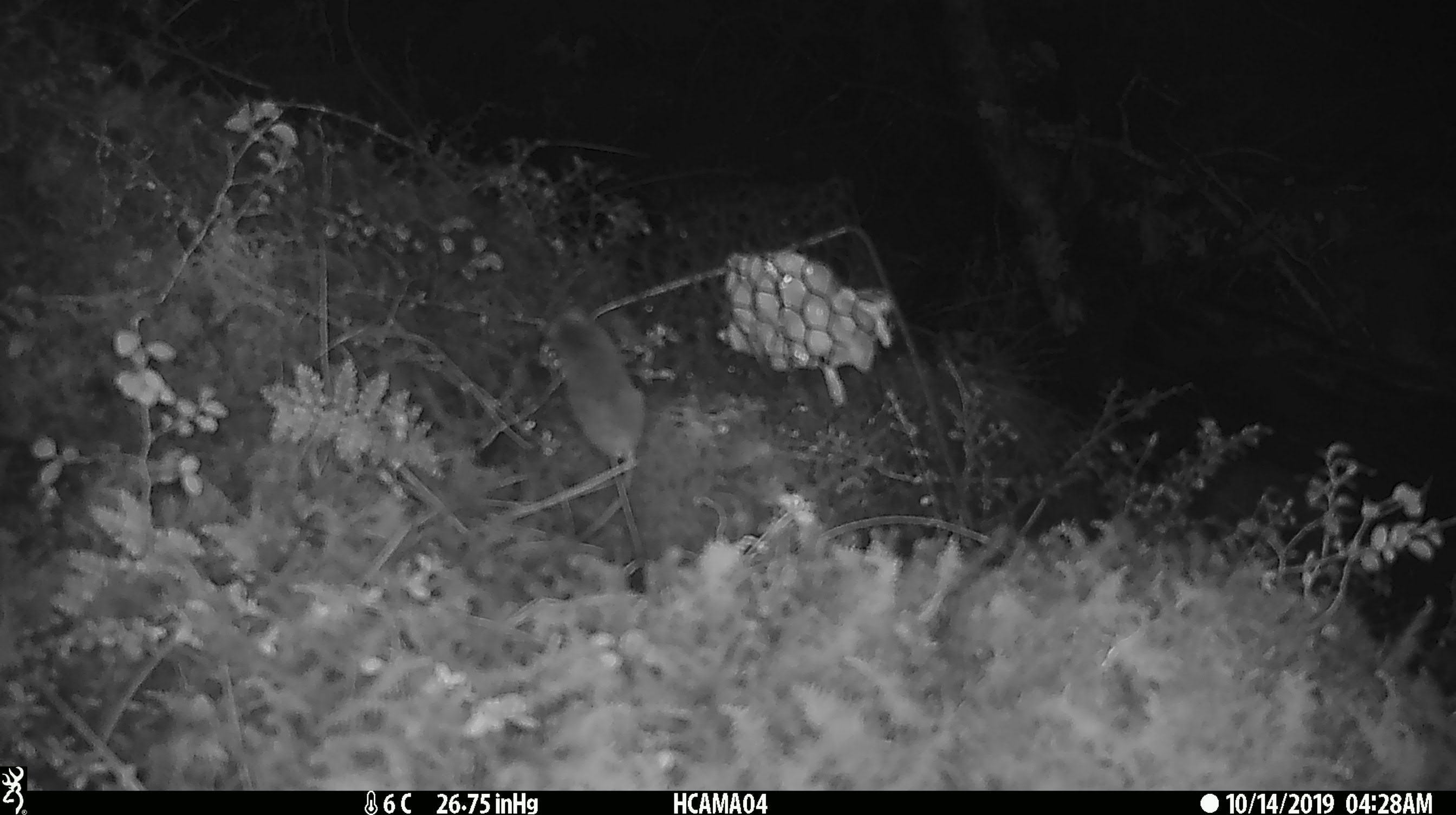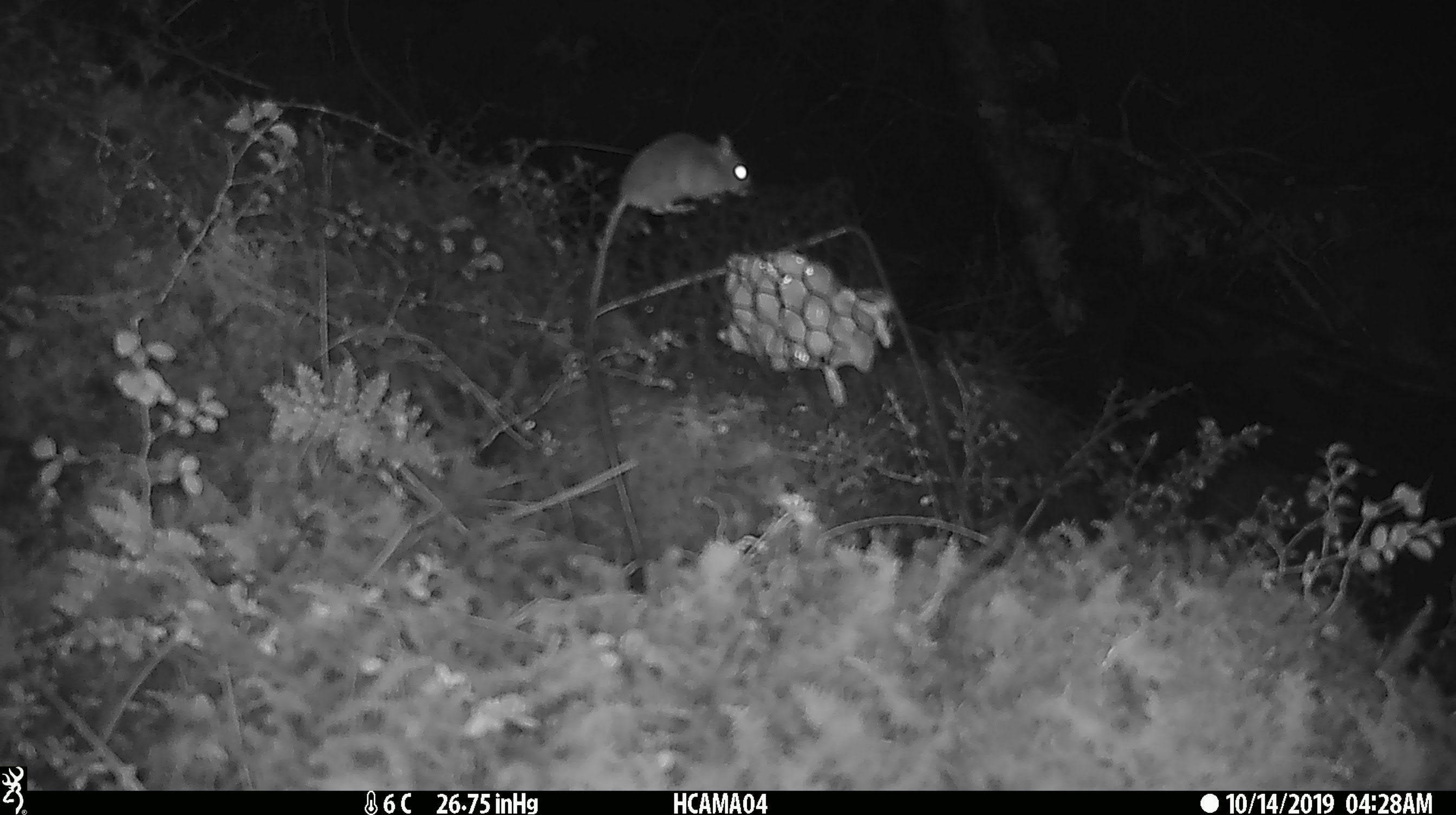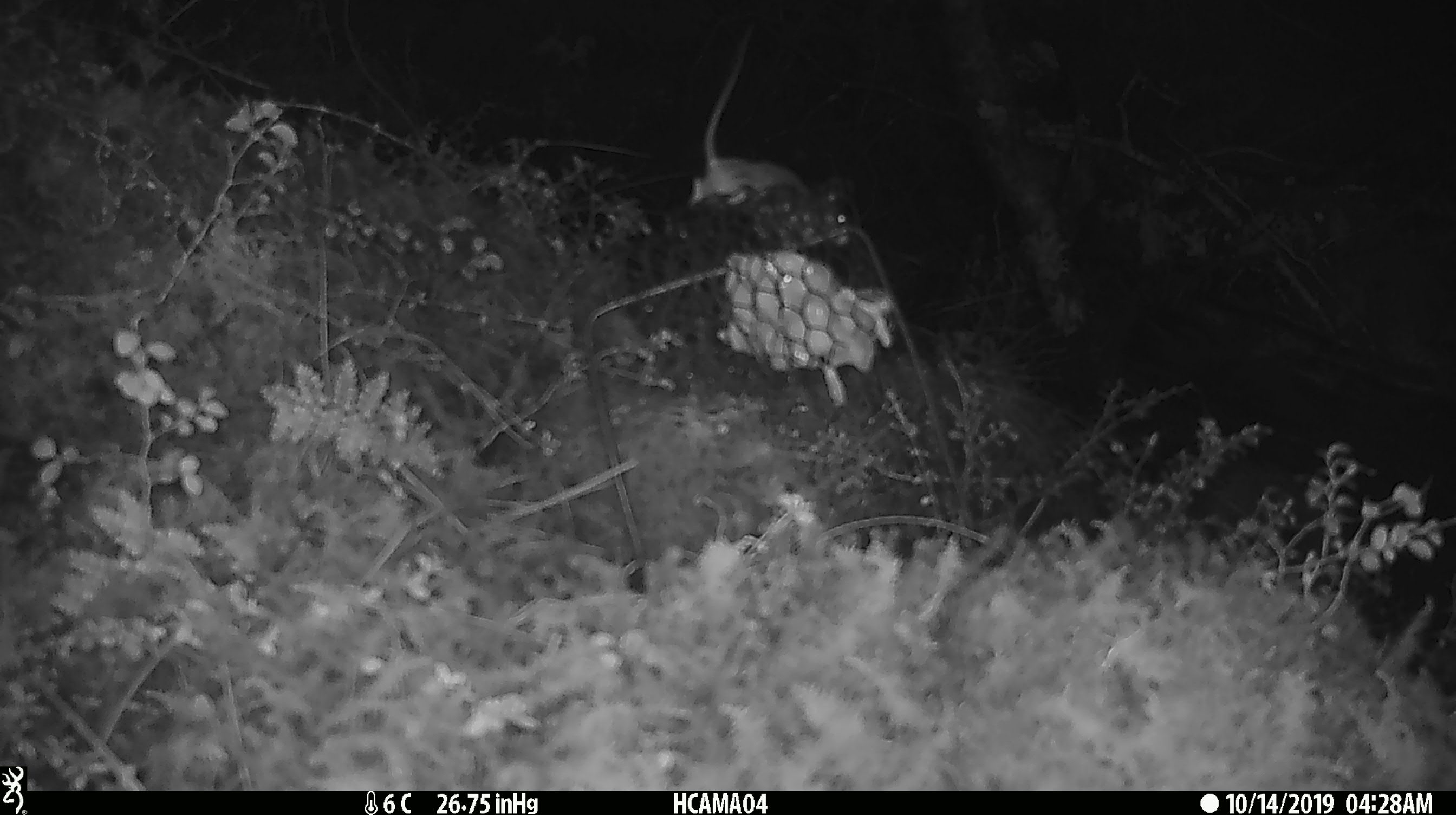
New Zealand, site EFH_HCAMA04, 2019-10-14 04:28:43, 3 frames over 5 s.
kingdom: Animalia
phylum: Chordata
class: Mammalia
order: Rodentia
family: Muridae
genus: Mus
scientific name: Mus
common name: mouse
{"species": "mouse (Mus)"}